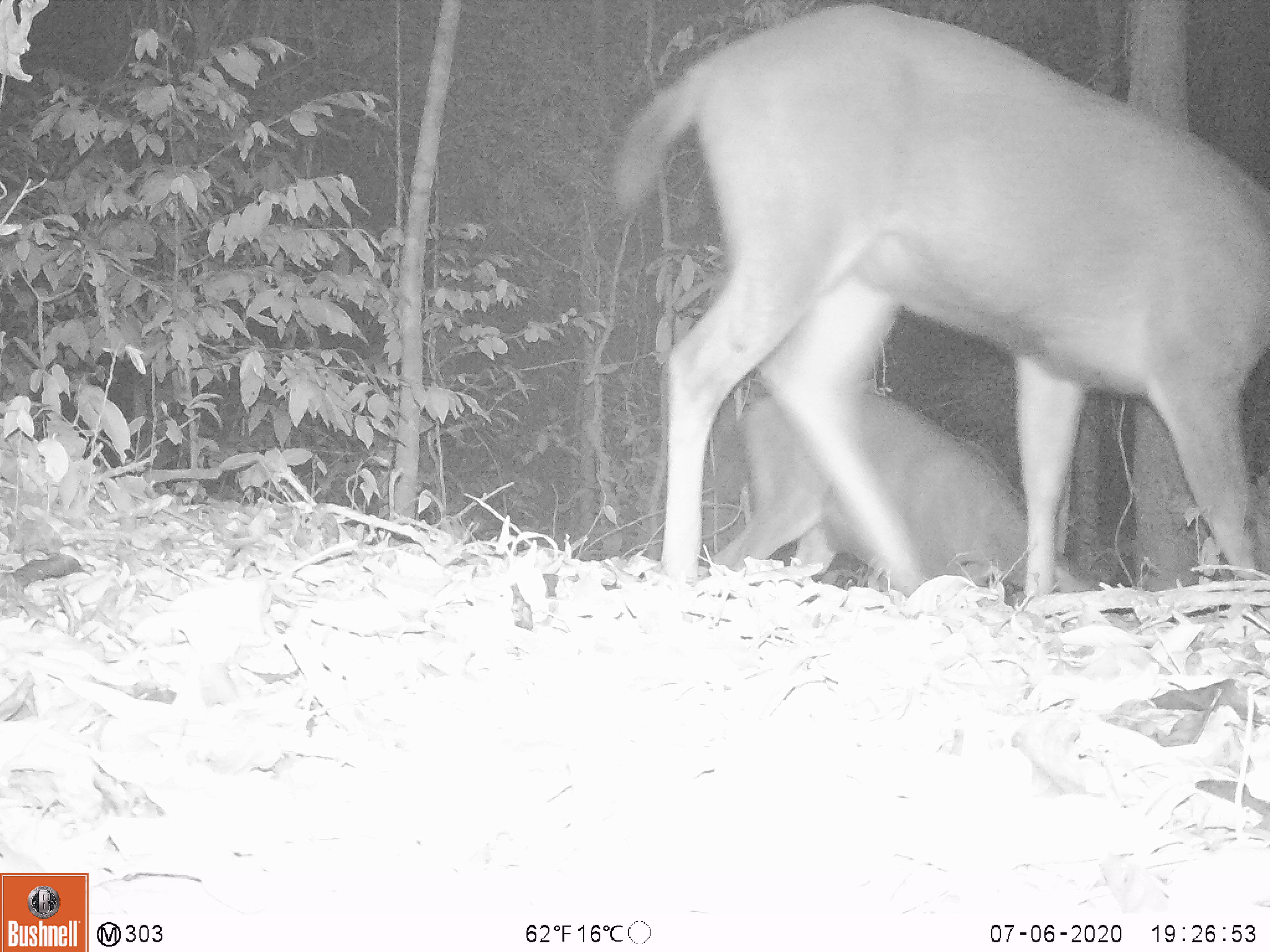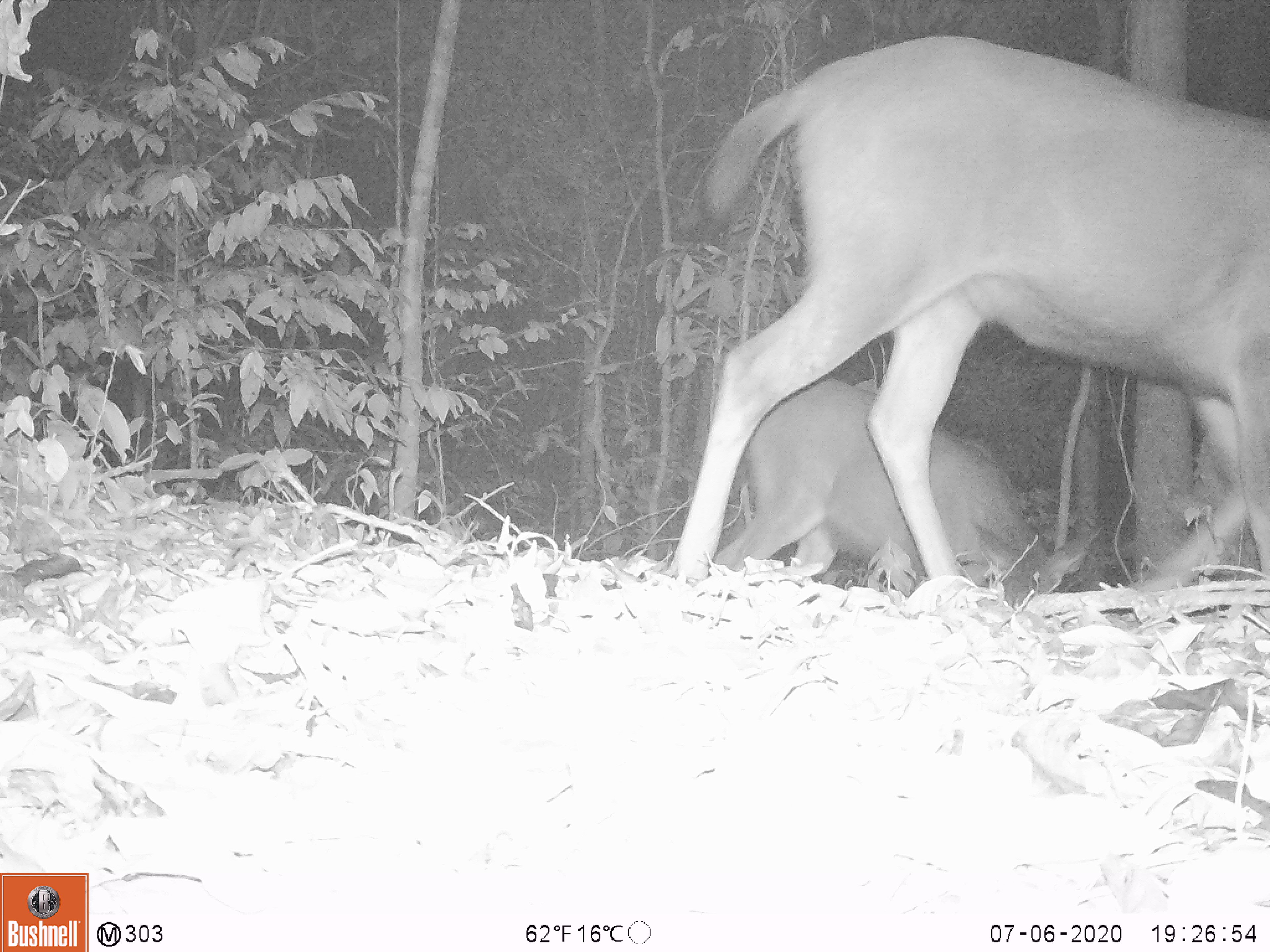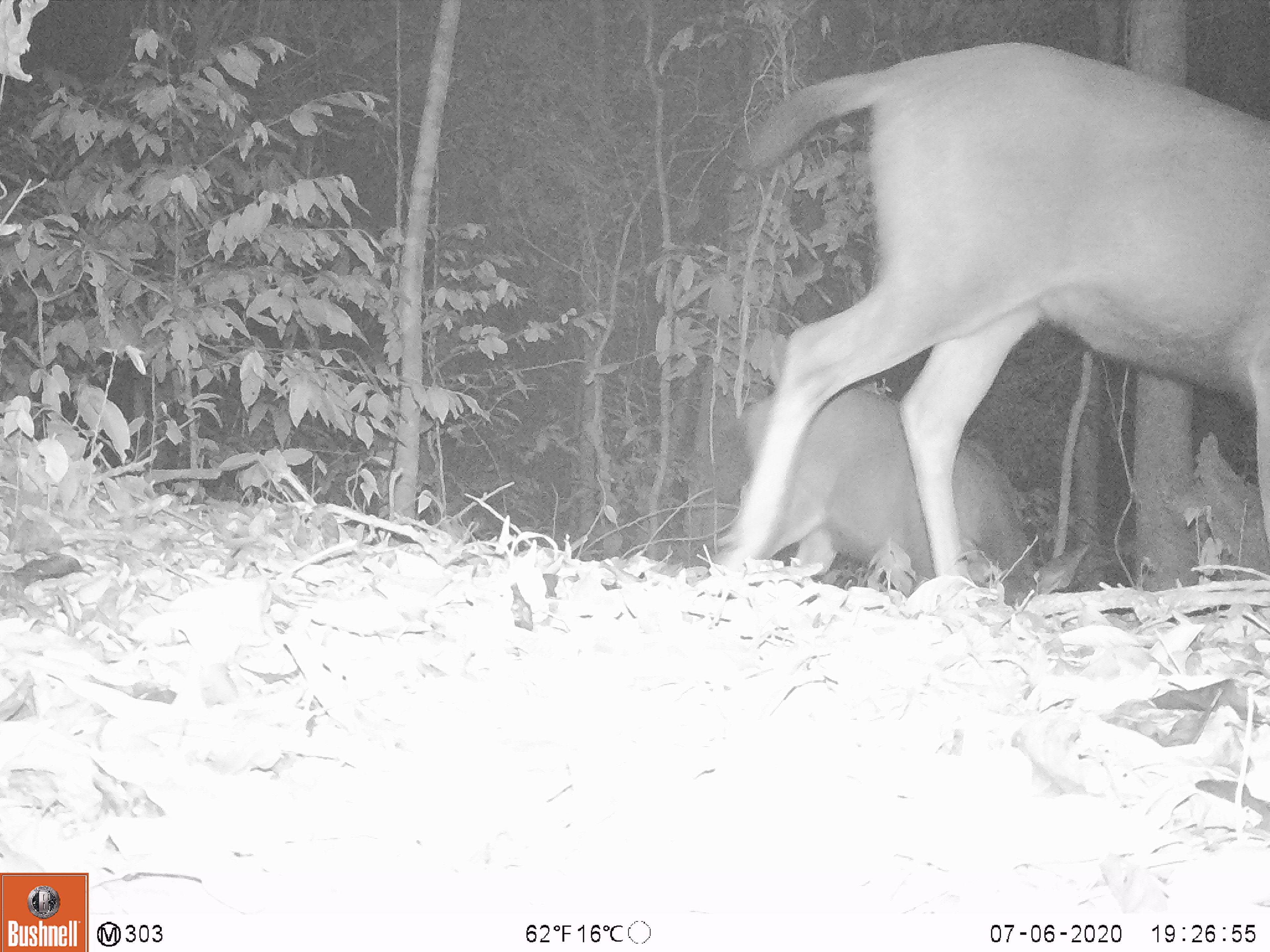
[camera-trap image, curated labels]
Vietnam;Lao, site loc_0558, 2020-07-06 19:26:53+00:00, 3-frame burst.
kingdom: Animalia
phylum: Chordata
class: Mammalia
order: Artiodactyla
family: Cervidae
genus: Rusa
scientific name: Rusa unicolor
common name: sambar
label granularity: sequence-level